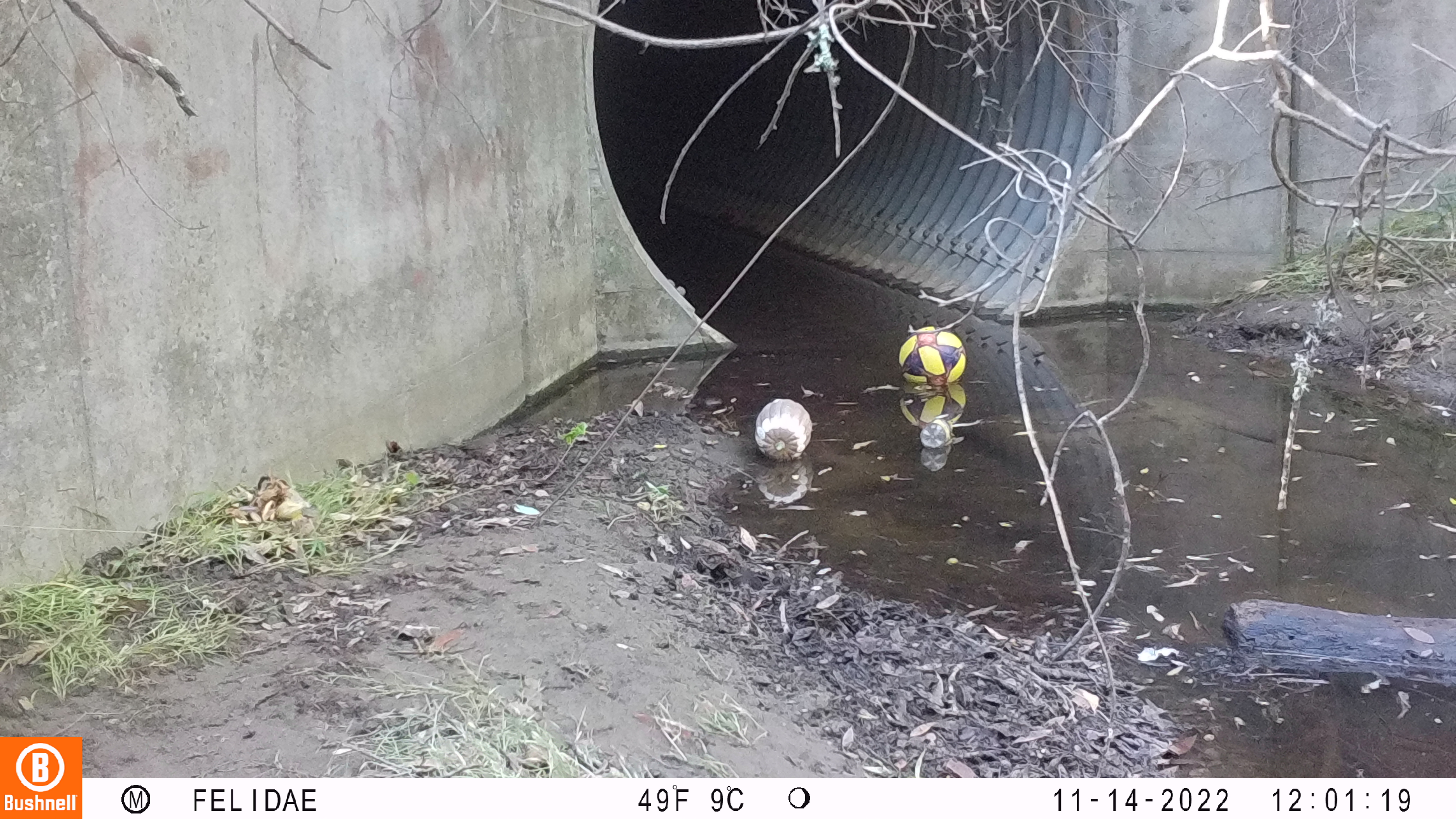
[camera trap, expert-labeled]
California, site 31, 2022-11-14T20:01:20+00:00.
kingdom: Animalia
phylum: Chordata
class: Aves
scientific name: Aves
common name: bird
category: unknown bird